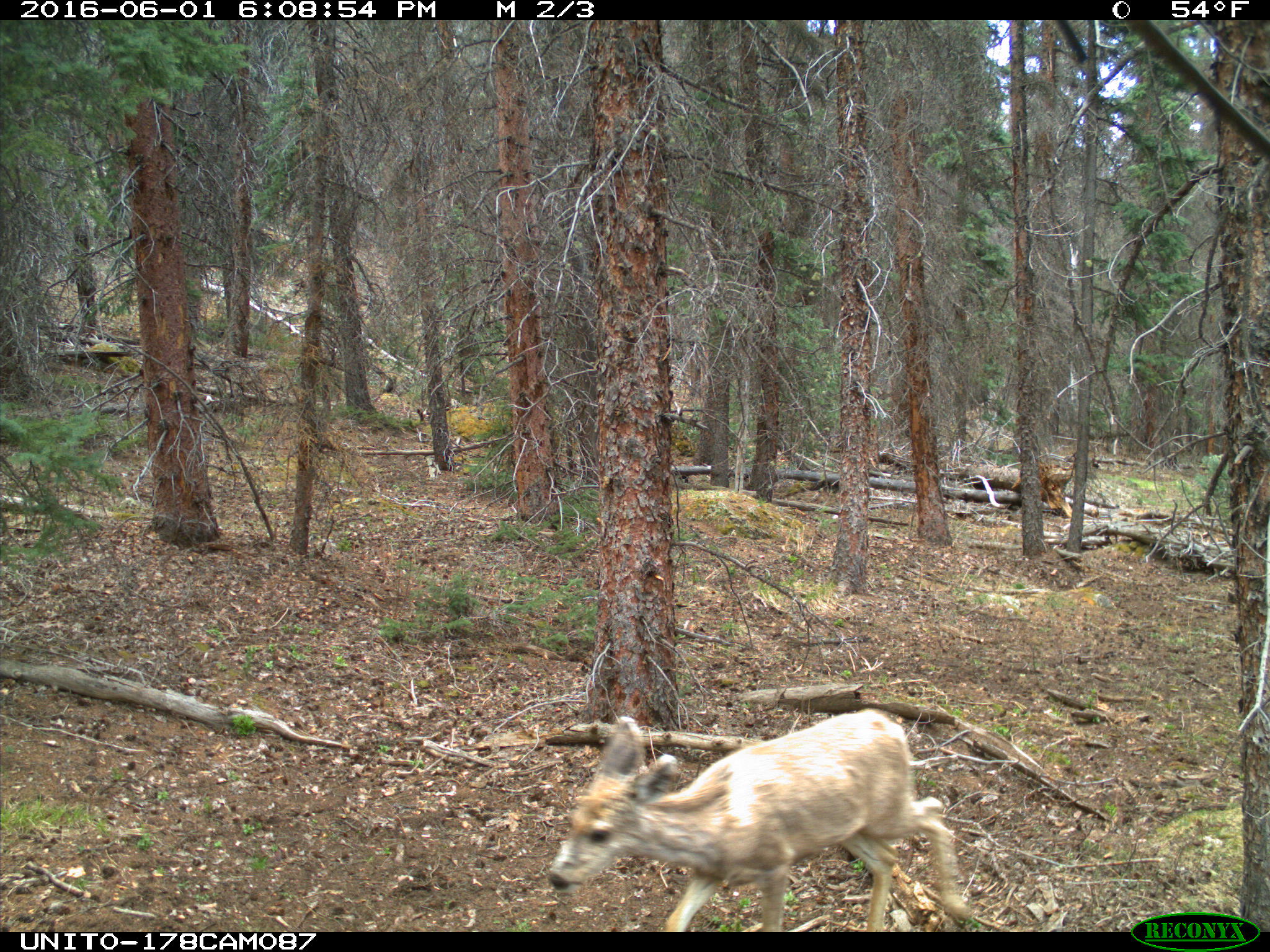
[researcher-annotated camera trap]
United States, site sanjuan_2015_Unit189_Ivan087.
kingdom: Animalia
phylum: Chordata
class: Mammalia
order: Artiodactyla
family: Cervidae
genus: Odocoileus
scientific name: Odocoileus hemionus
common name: mule deer